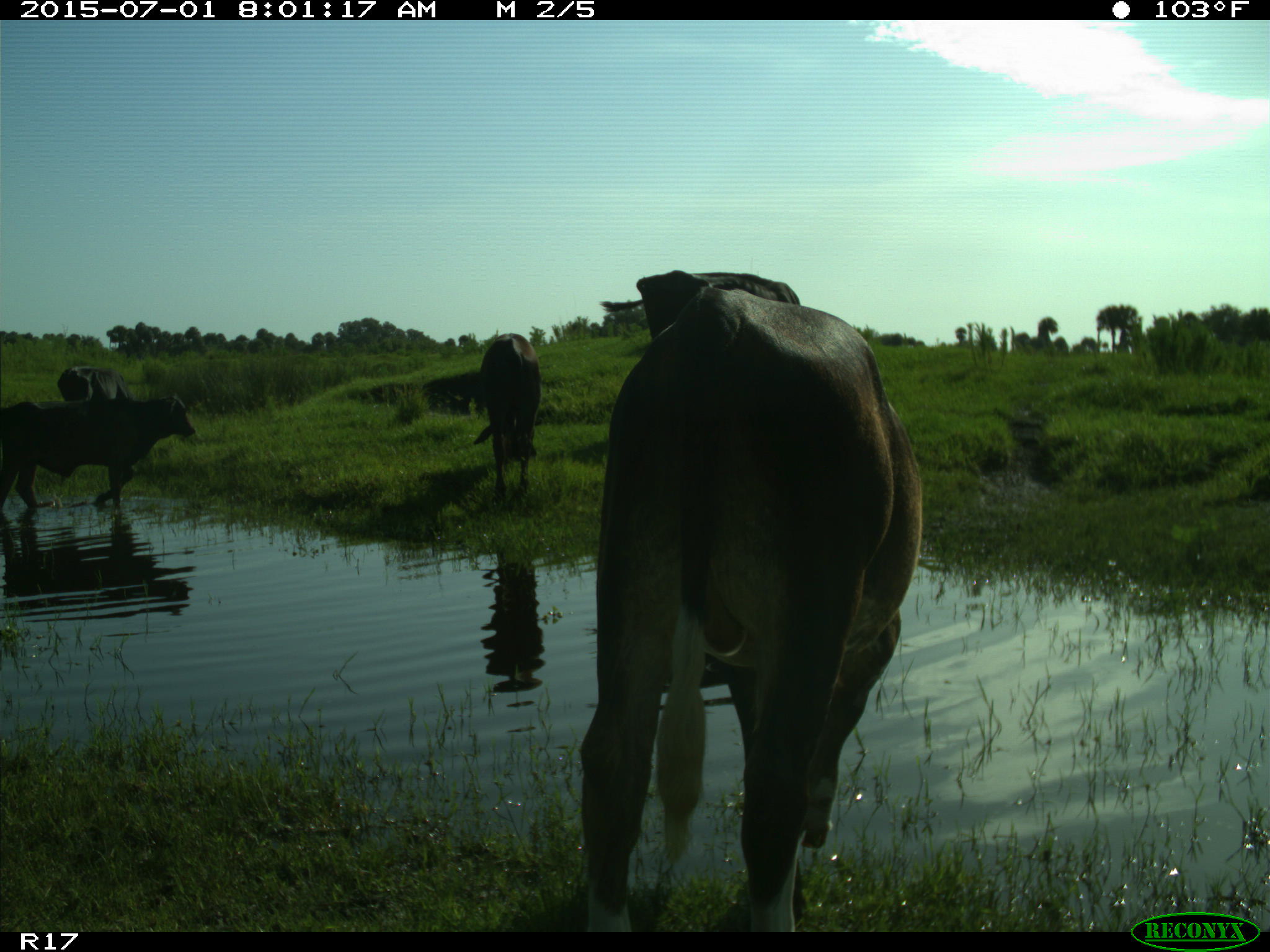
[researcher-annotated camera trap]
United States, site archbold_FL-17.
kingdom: Animalia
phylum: Chordata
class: Mammalia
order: Artiodactyla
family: Bovidae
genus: Bos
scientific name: Bos taurus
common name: domestic cow